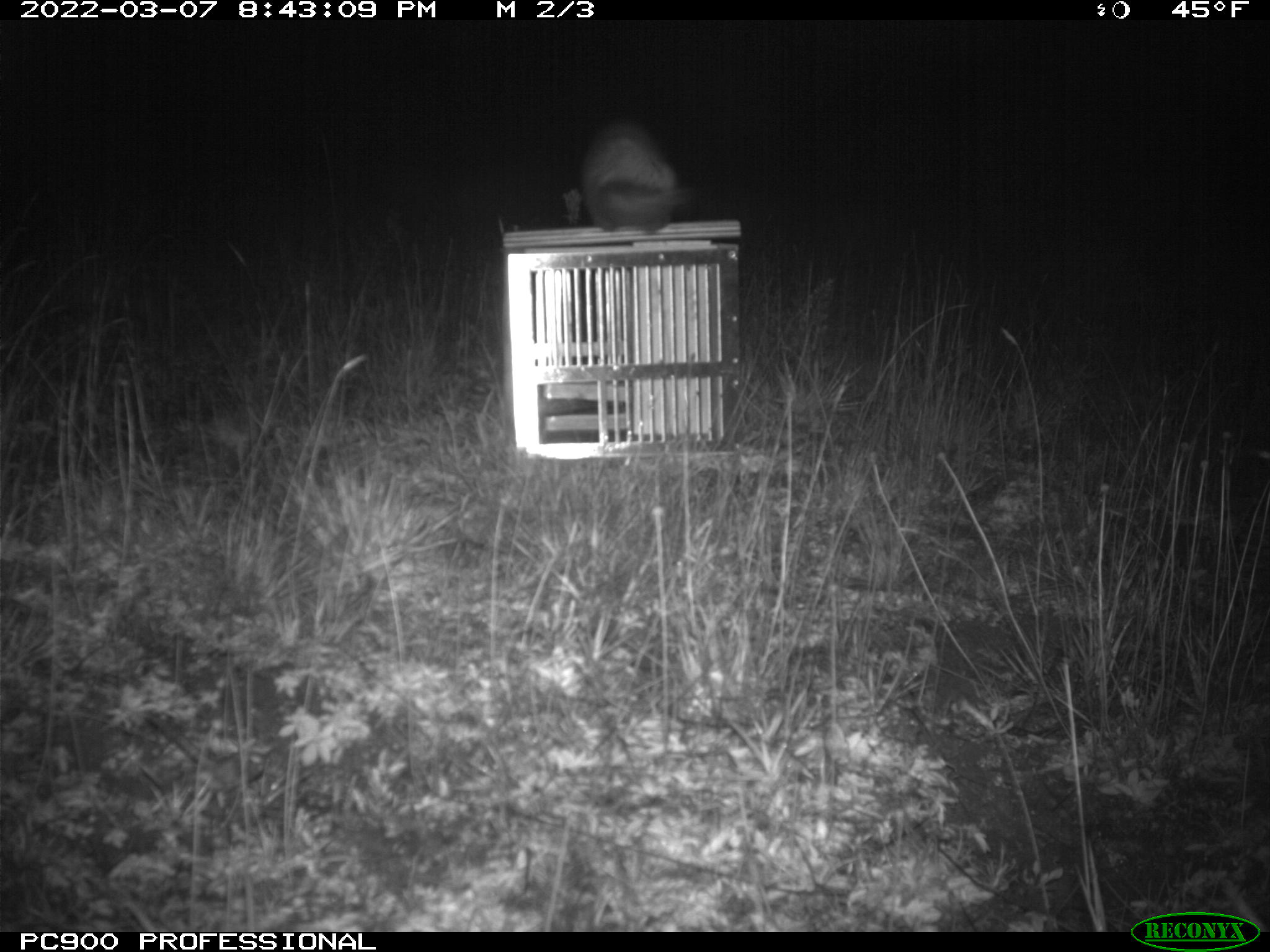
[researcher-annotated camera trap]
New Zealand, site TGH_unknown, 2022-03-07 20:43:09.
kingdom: Animalia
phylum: Chordata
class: Mammalia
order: Carnivora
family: Mustelidae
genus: Mustela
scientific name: Mustela furo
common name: ferret